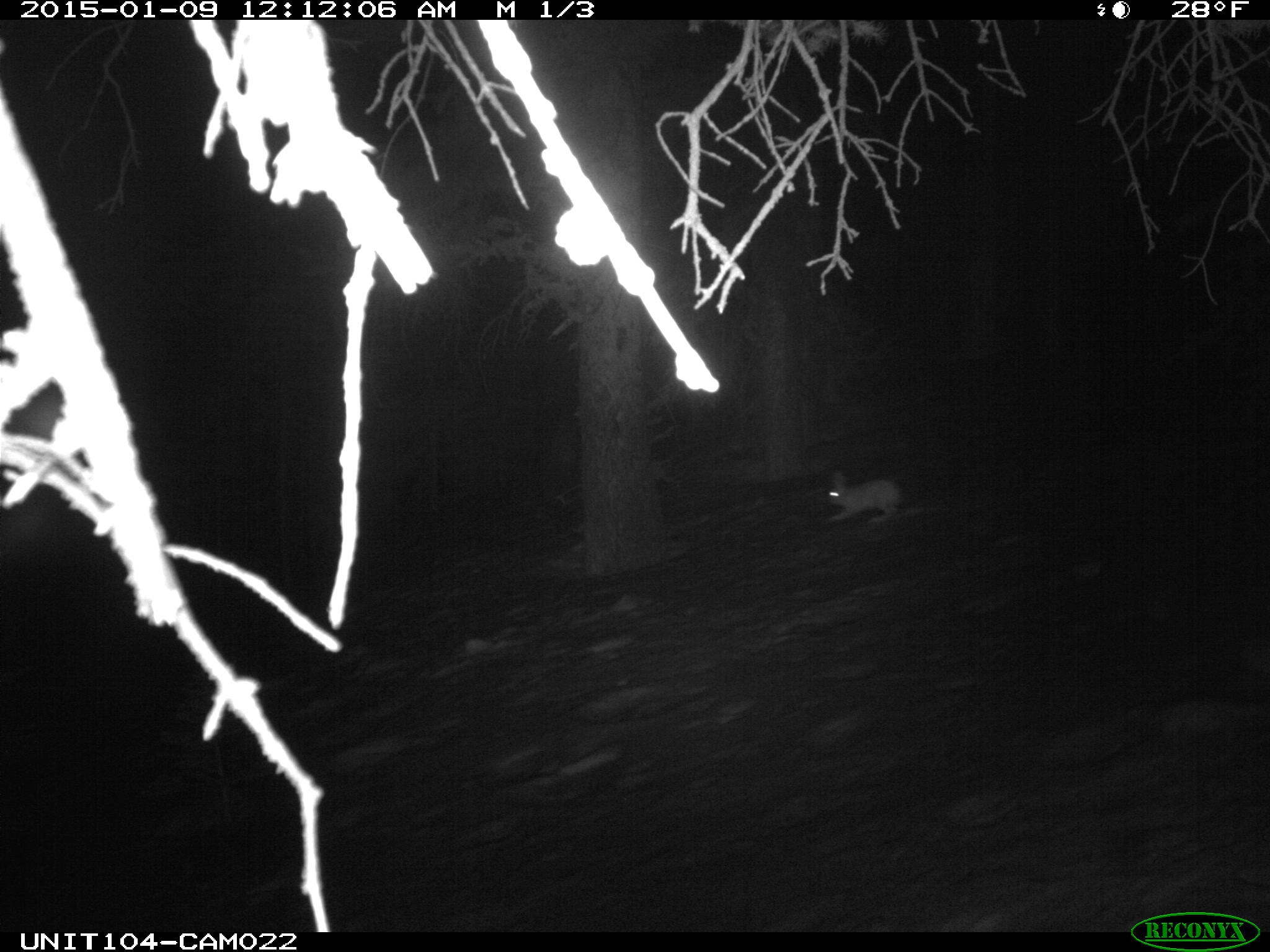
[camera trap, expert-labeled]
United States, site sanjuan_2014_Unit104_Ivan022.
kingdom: Animalia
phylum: Chordata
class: Mammalia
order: Lagomorpha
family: Leporidae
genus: Lepus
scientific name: Lepus americanus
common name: snowshoe hare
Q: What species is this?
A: Lepus americanus (snowshoe hare).